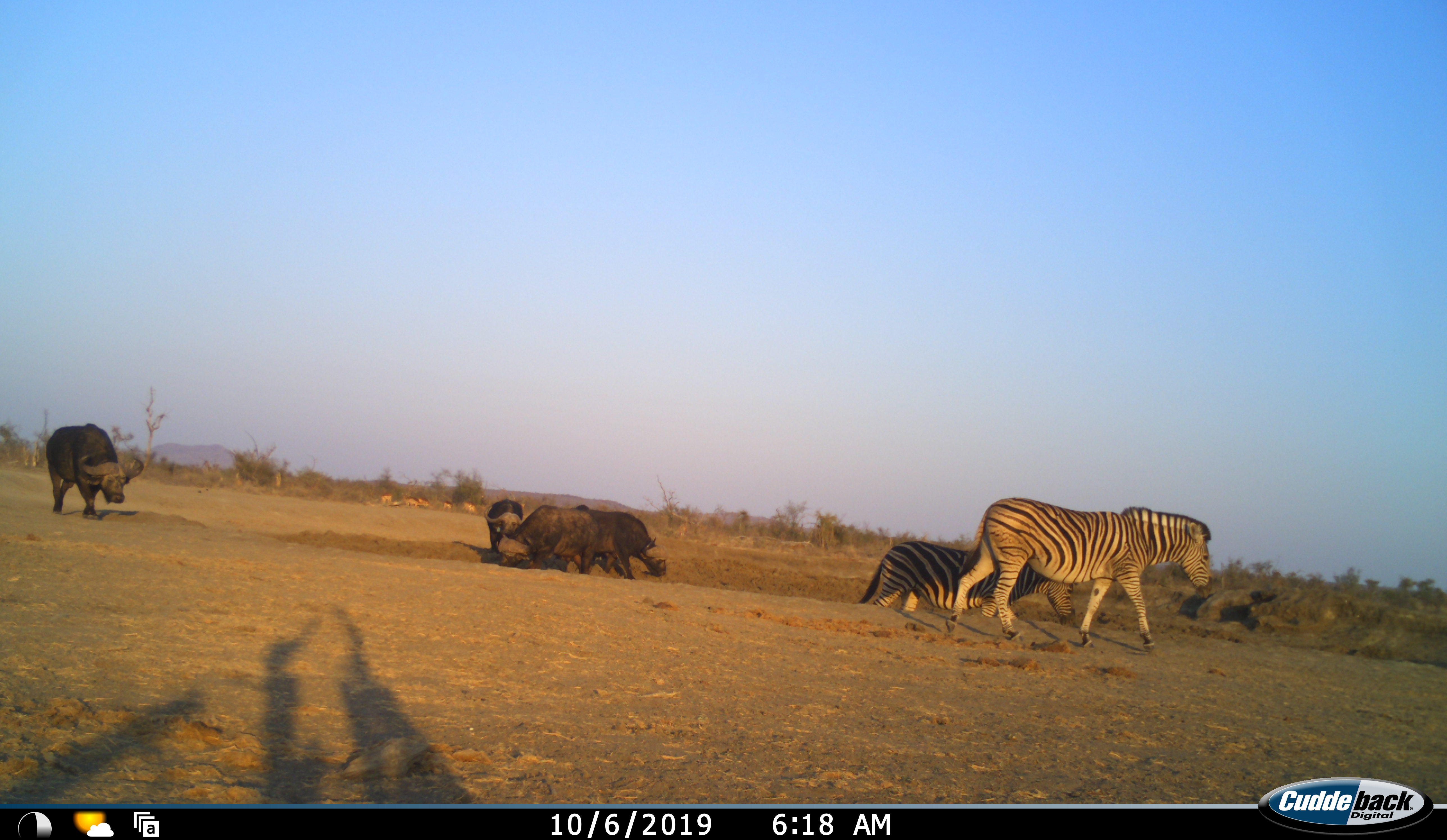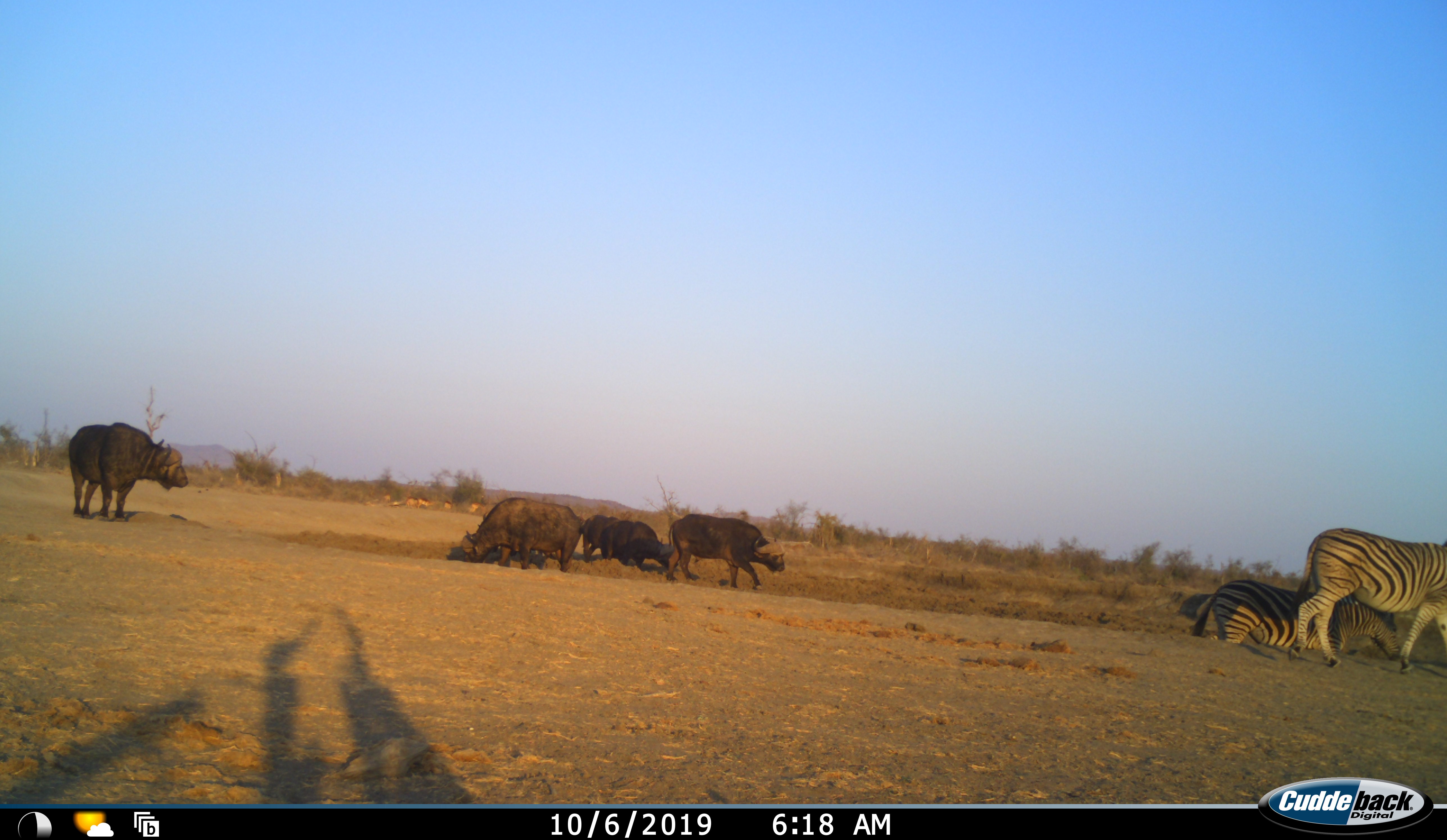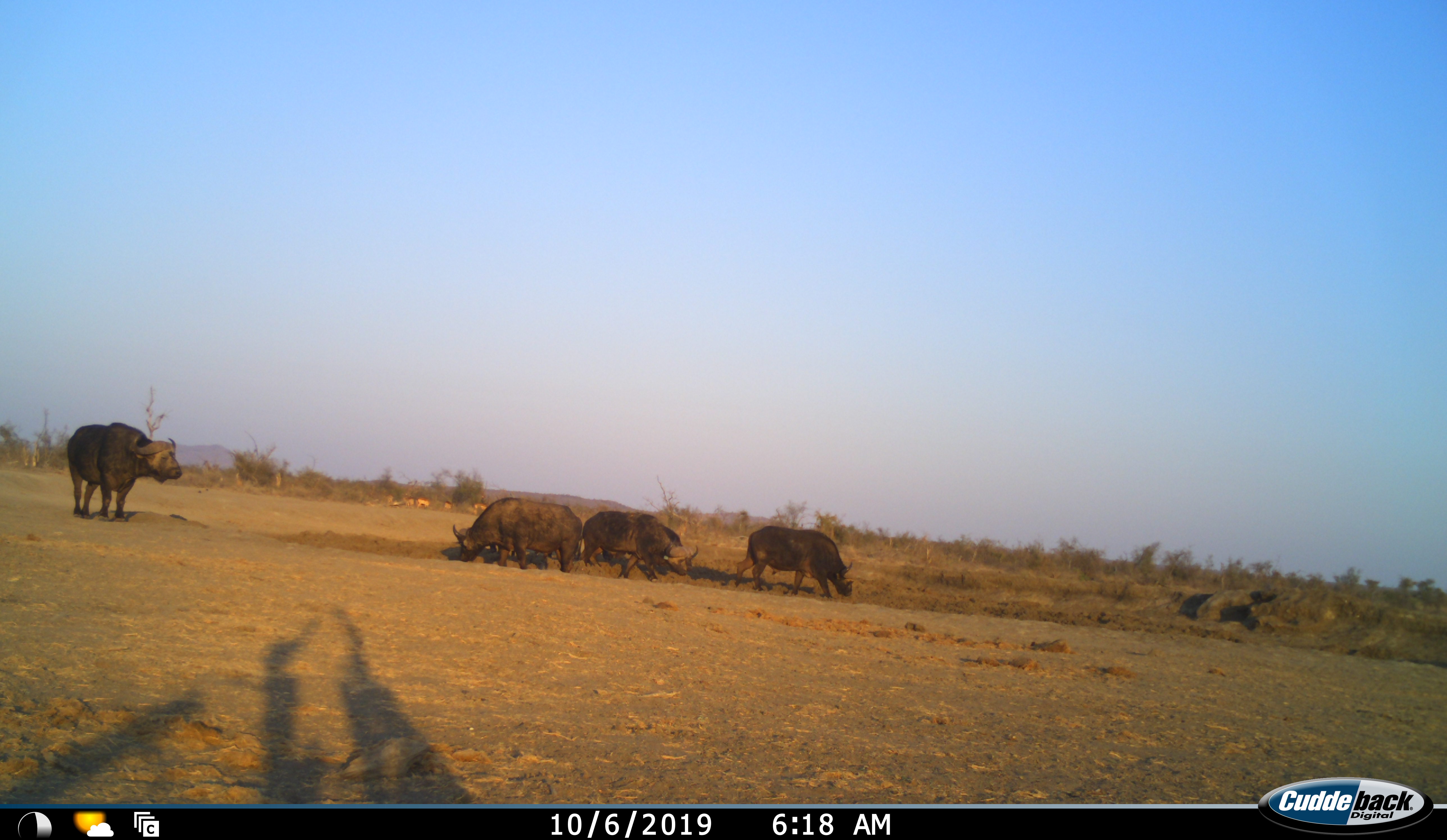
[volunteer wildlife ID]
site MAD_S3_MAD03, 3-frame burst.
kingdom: Animalia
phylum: Chordata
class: Mammalia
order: Artiodactyla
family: Bovidae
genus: Syncerus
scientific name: Syncerus caffer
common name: african buffalo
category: buffalo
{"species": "buffalo (african buffalo) (Syncerus caffer)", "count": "4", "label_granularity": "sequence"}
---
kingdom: Animalia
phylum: Chordata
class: Mammalia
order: Perissodactyla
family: Equidae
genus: Equus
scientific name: Equus quagga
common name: plains zebra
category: zebraplains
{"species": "zebraplains (plains zebra) (Equus quagga)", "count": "2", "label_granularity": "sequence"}